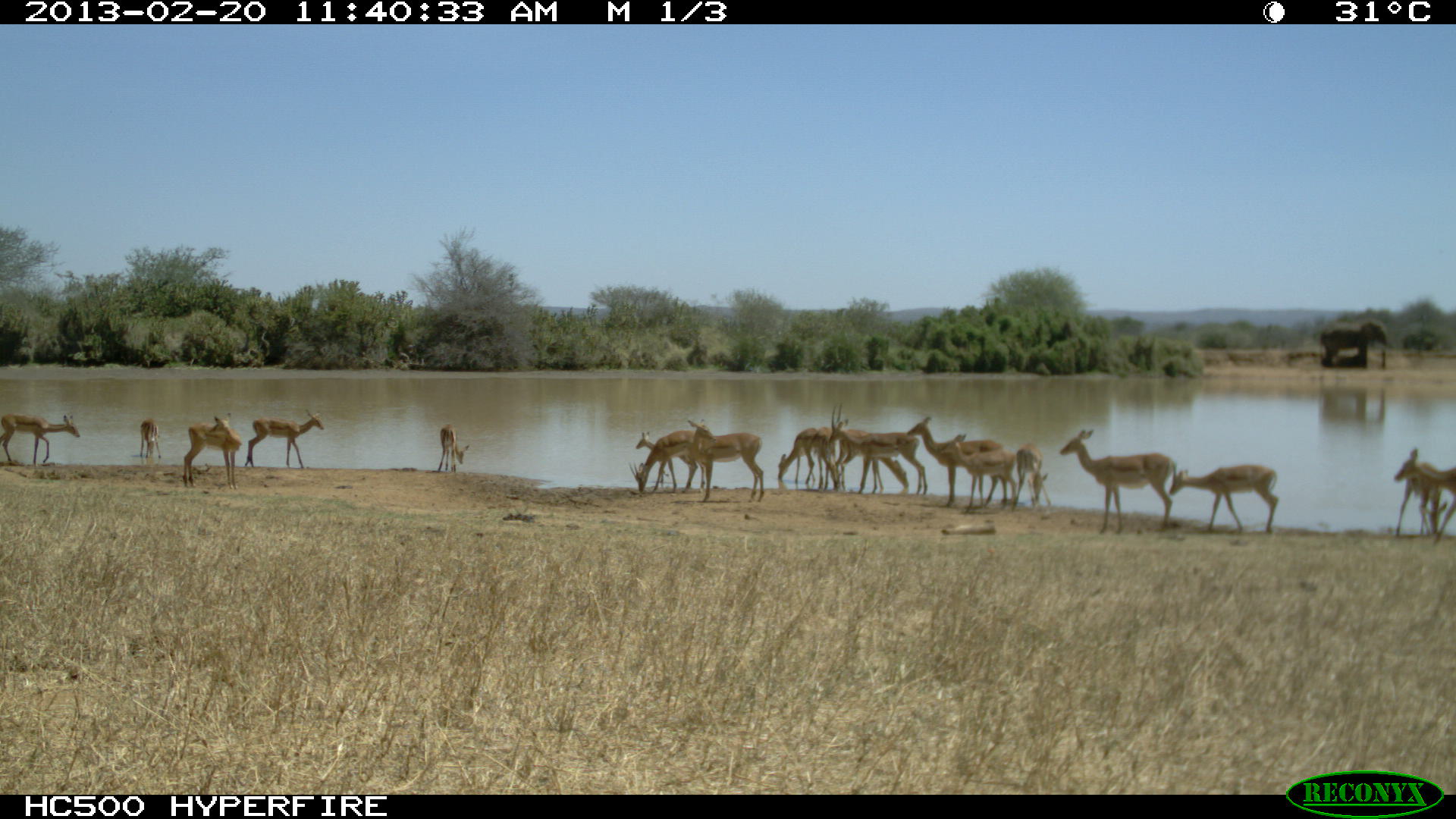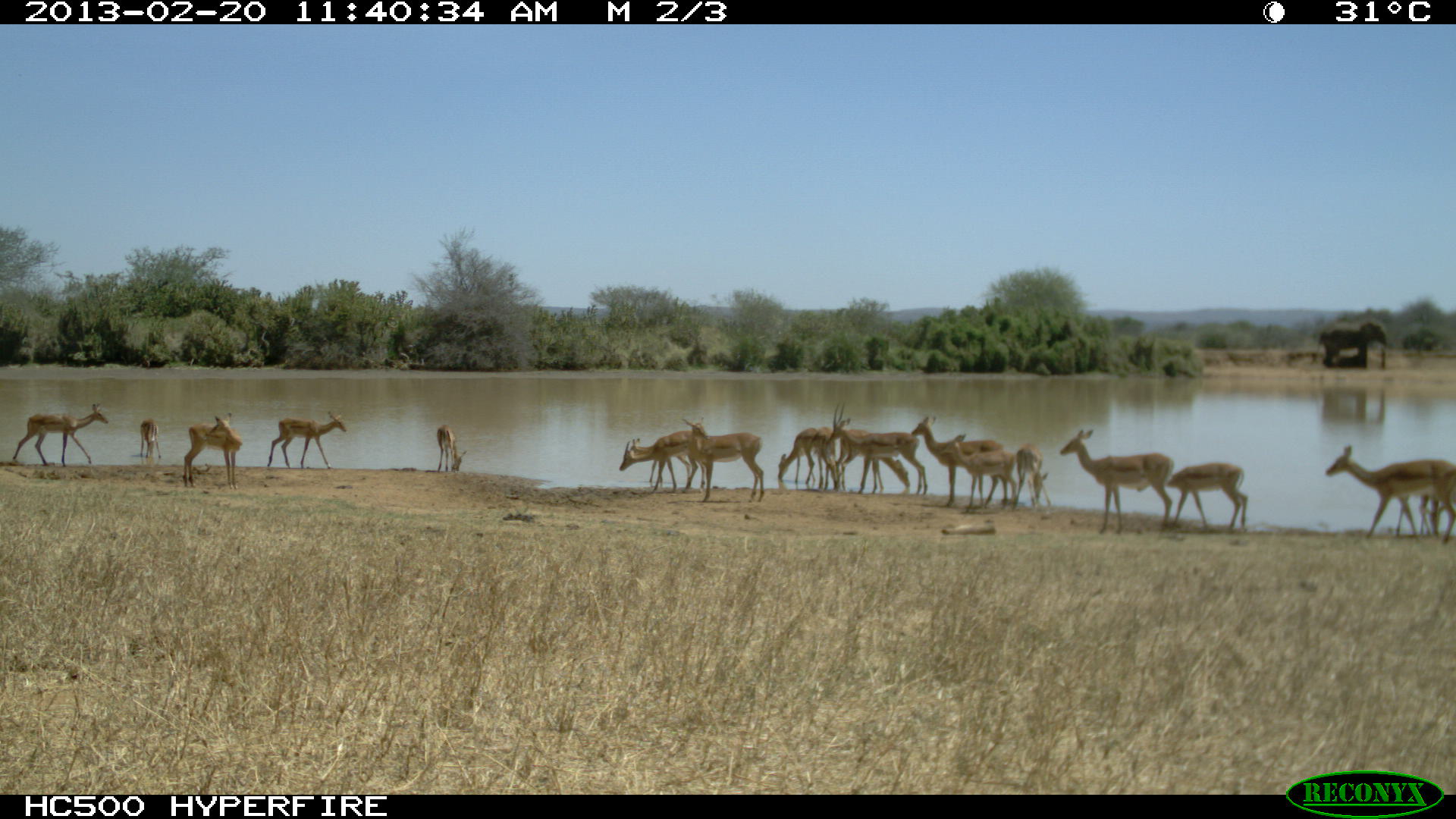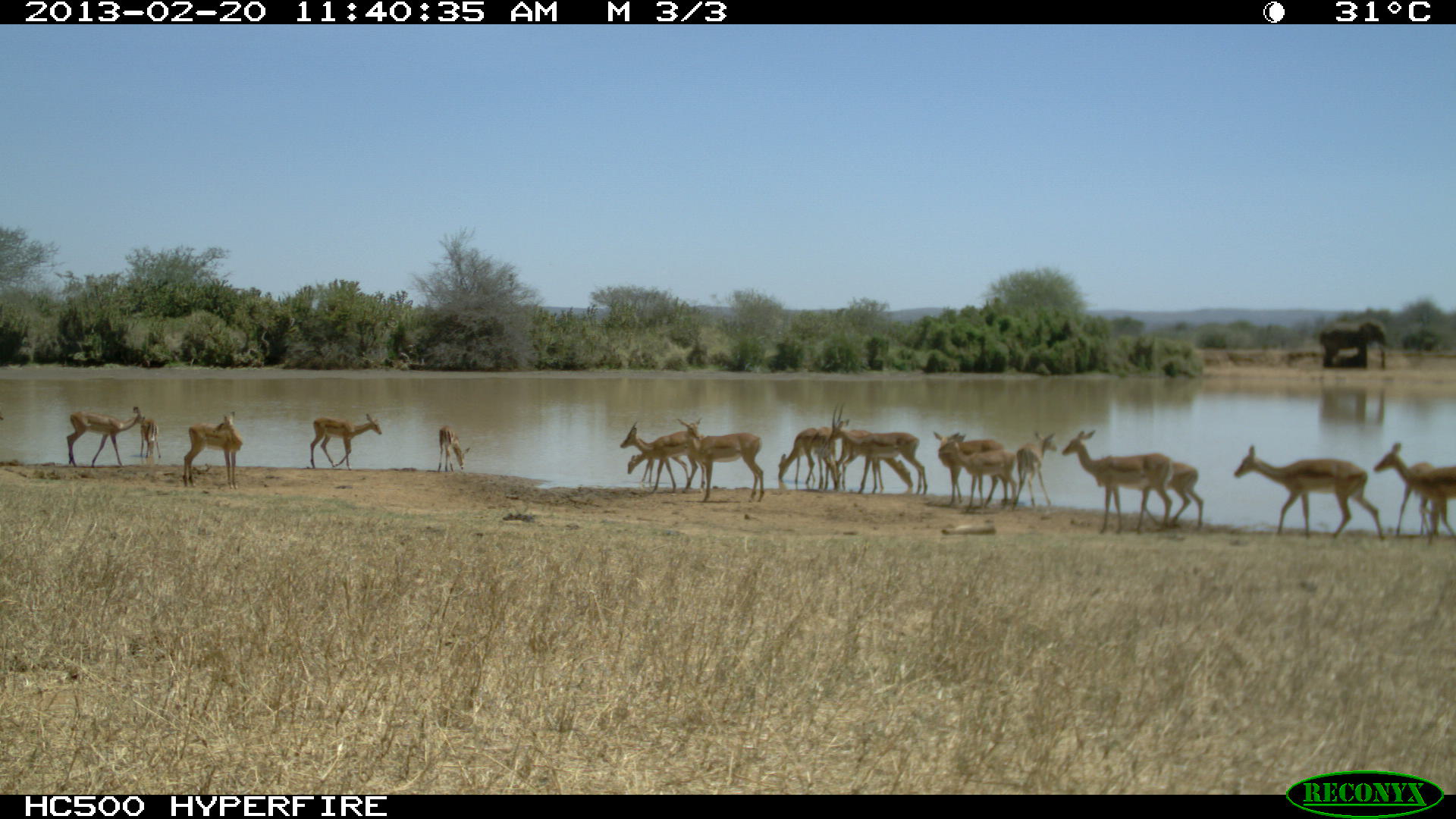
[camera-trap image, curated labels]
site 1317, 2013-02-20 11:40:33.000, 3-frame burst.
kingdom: Animalia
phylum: Chordata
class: Mammalia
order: Artiodactyla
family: Bovidae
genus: Aepyceros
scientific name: Aepyceros melampus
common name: impala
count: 18